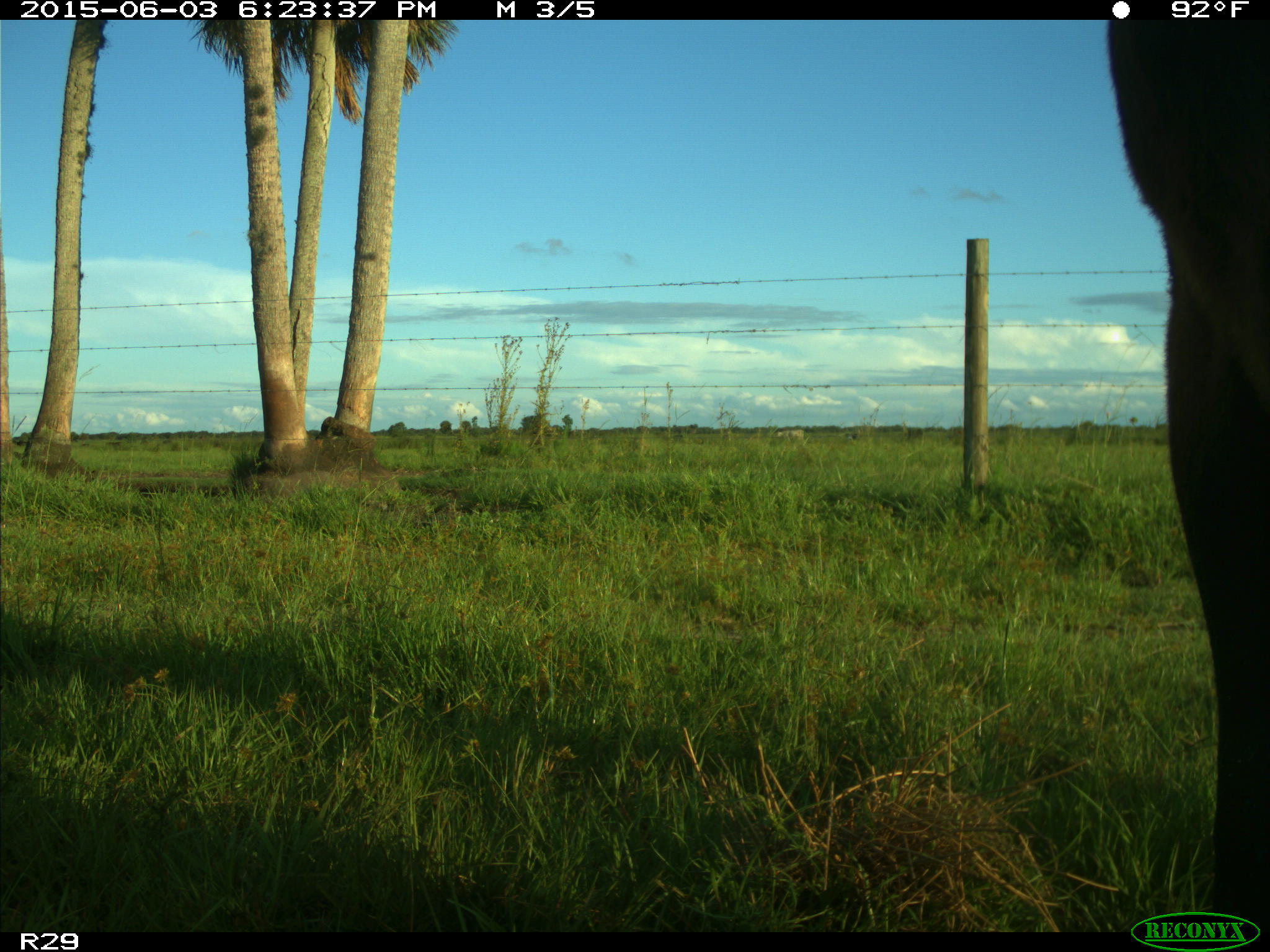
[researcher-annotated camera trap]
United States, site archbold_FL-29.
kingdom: Animalia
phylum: Chordata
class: Mammalia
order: Artiodactyla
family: Bovidae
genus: Bos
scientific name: Bos taurus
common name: domestic cow